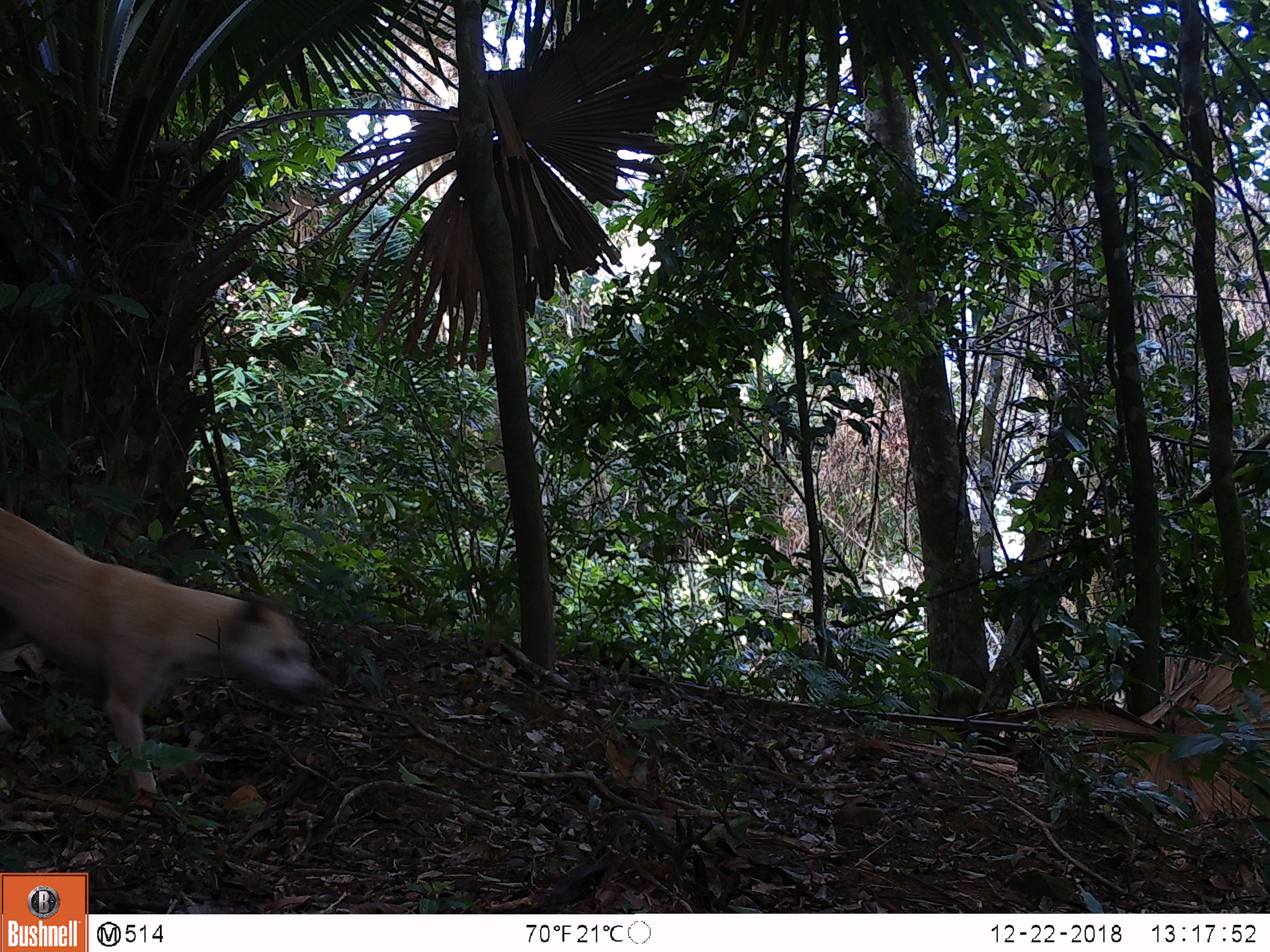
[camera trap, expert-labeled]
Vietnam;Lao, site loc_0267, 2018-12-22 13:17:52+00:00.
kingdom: Animalia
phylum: Chordata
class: Mammalia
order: Carnivora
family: Canidae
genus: Canis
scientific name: Canis familiaris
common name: domestic dog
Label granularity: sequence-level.